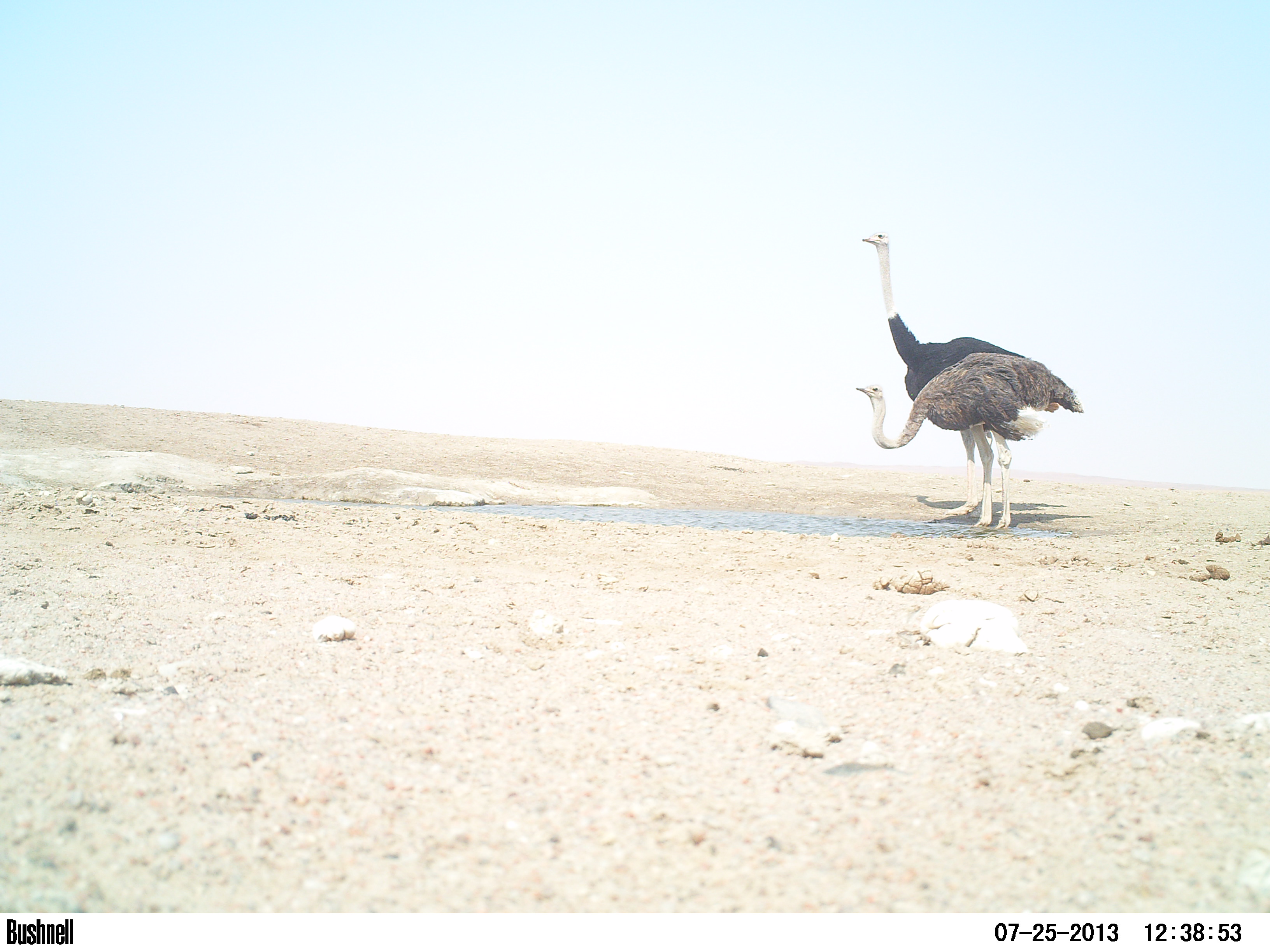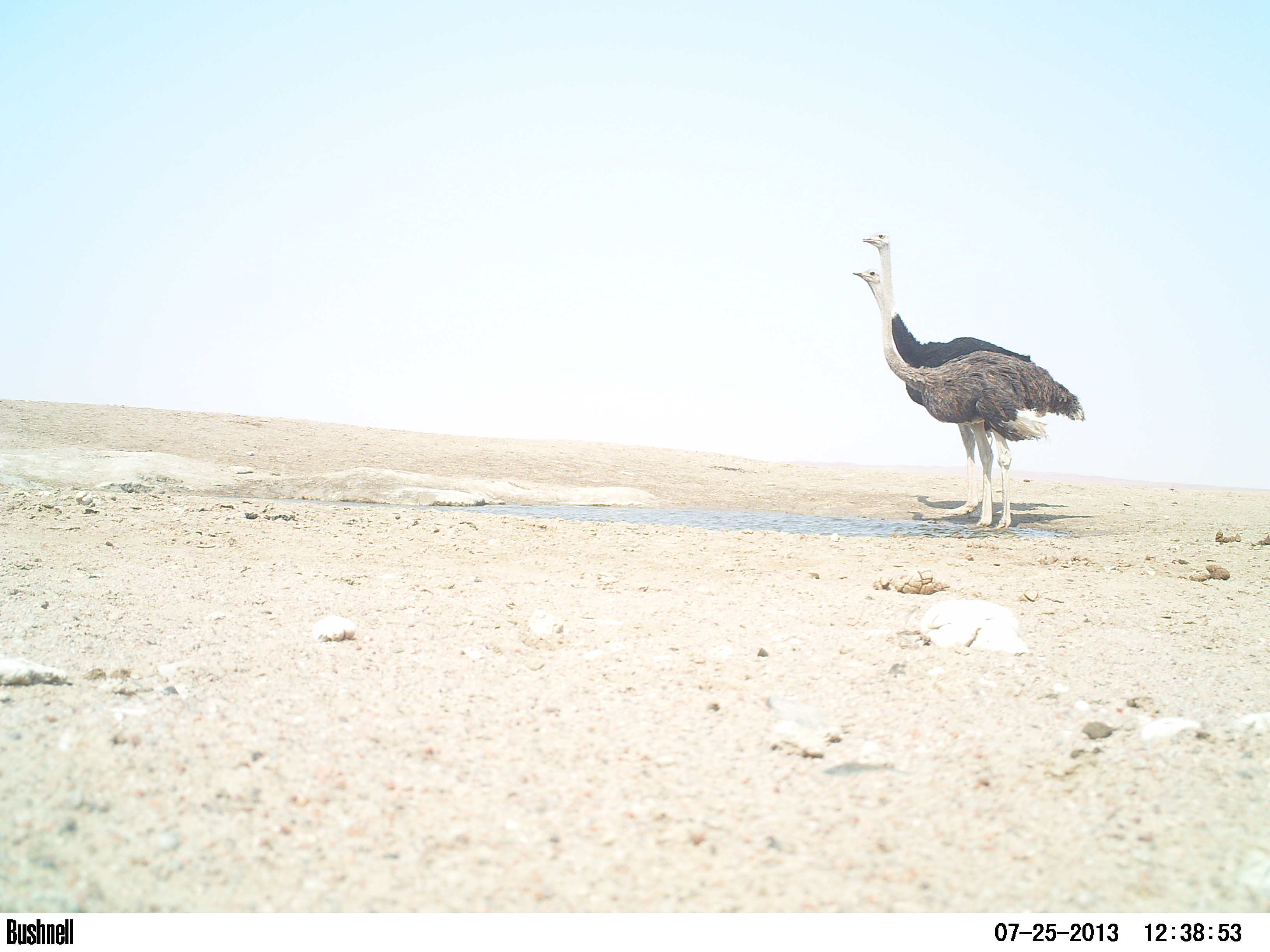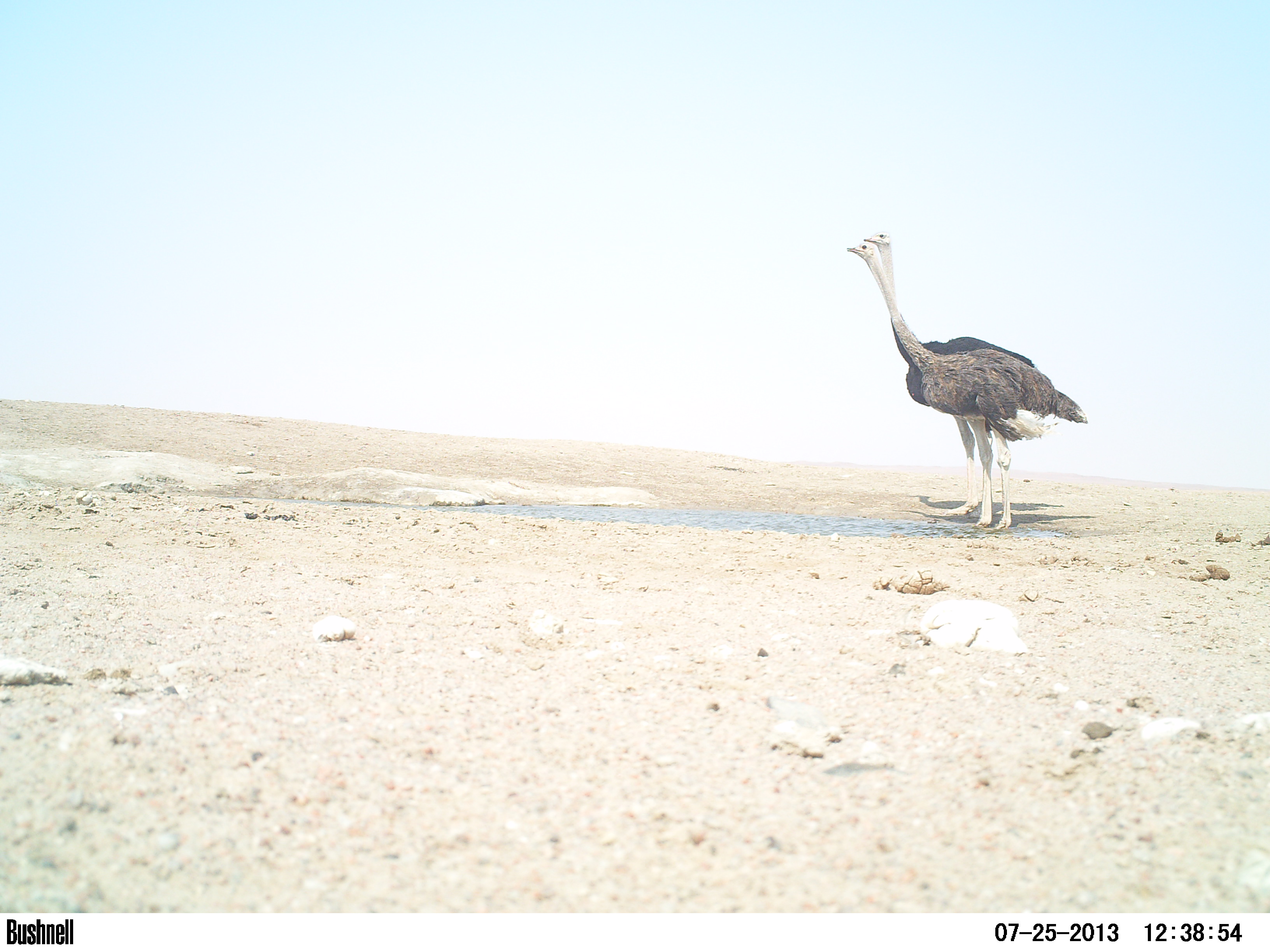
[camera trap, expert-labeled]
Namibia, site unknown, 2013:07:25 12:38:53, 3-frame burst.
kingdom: Animalia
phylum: Chordata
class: Aves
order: Struthioniformes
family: Struthionidae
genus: Struthio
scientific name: Struthio camelus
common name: common ostrich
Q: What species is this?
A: Struthio camelus (common ostrich).